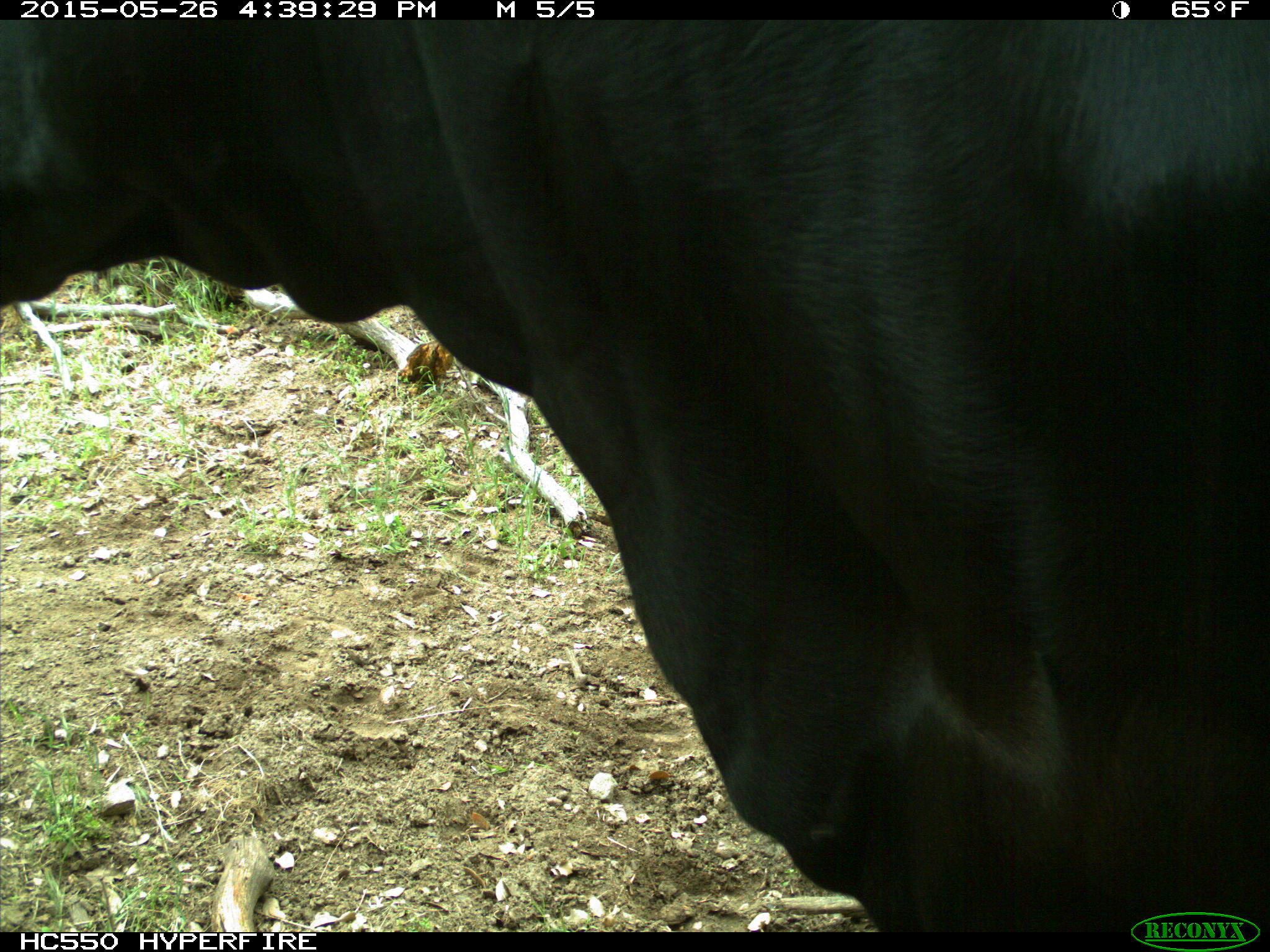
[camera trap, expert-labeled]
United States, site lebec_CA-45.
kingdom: Animalia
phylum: Chordata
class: Mammalia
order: Artiodactyla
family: Bovidae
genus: Bos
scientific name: Bos taurus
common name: domestic cow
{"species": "Bos taurus (domestic cow)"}